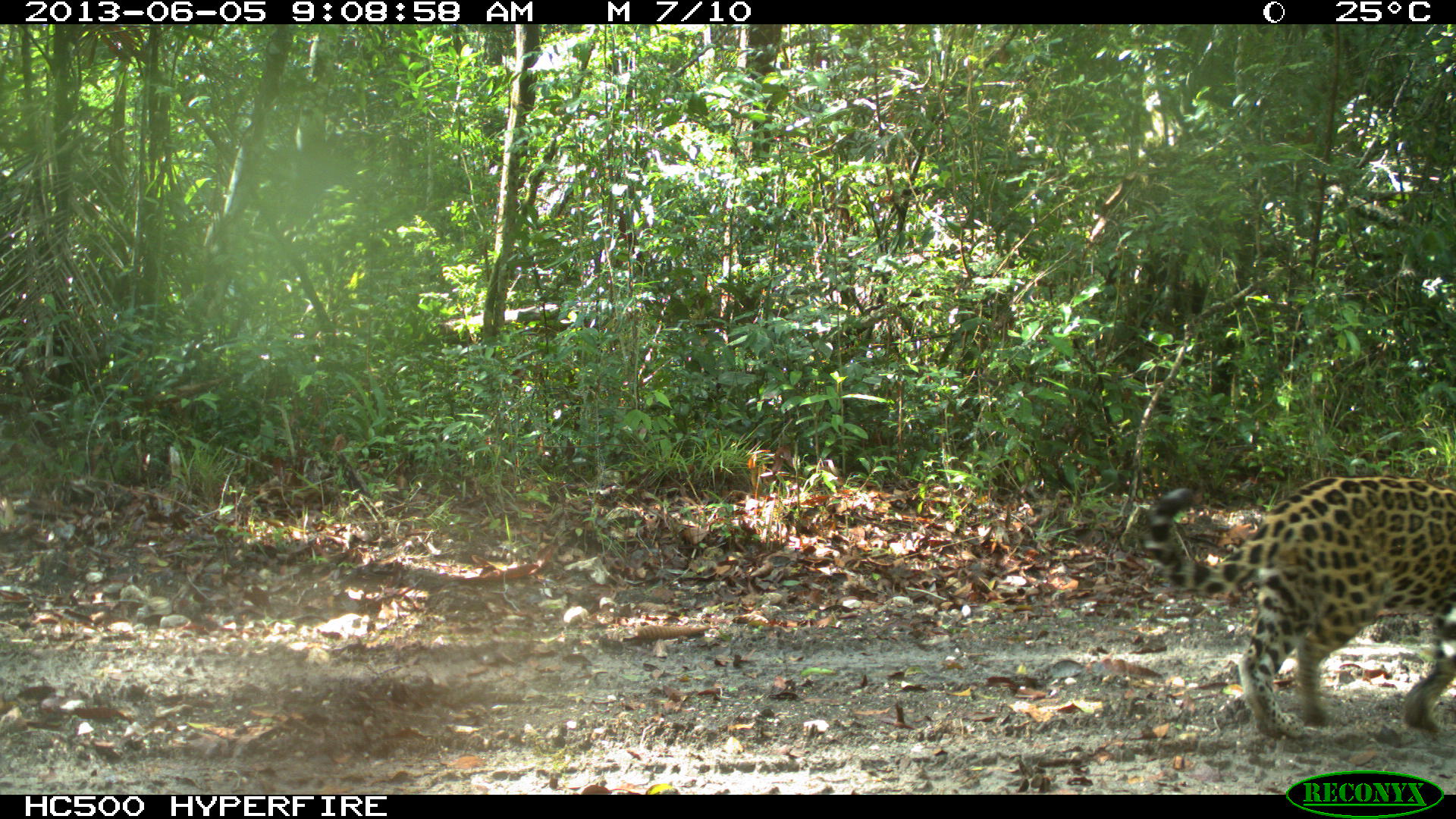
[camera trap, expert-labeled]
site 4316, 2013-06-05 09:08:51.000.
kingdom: Animalia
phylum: Chordata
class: Mammalia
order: Carnivora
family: Felidae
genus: Panthera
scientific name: Panthera onca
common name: jaguar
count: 1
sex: female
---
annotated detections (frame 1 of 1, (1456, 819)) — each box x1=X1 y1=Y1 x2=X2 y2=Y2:
panthera onca: x1=1145 y1=473 x2=1456 y2=740